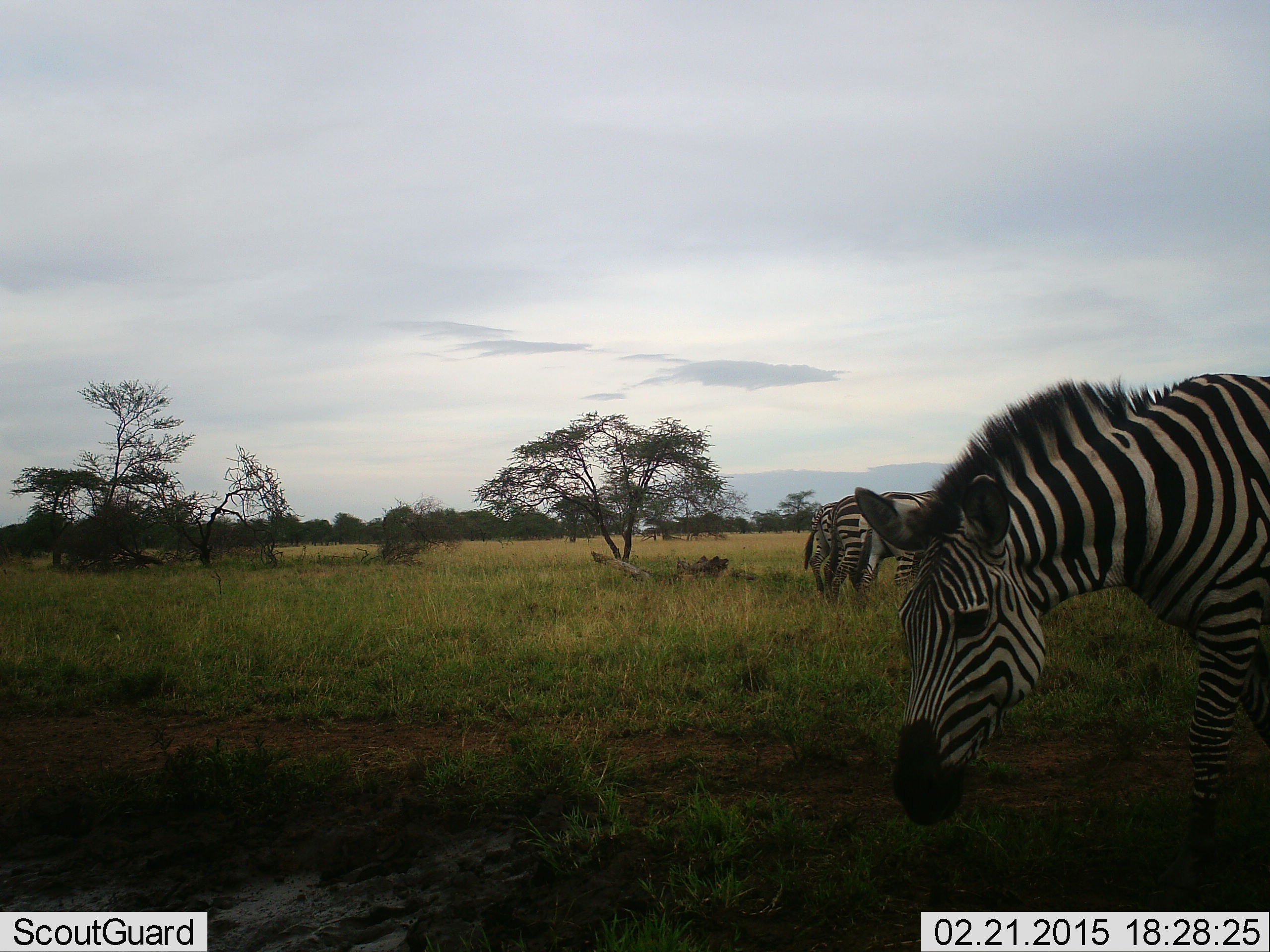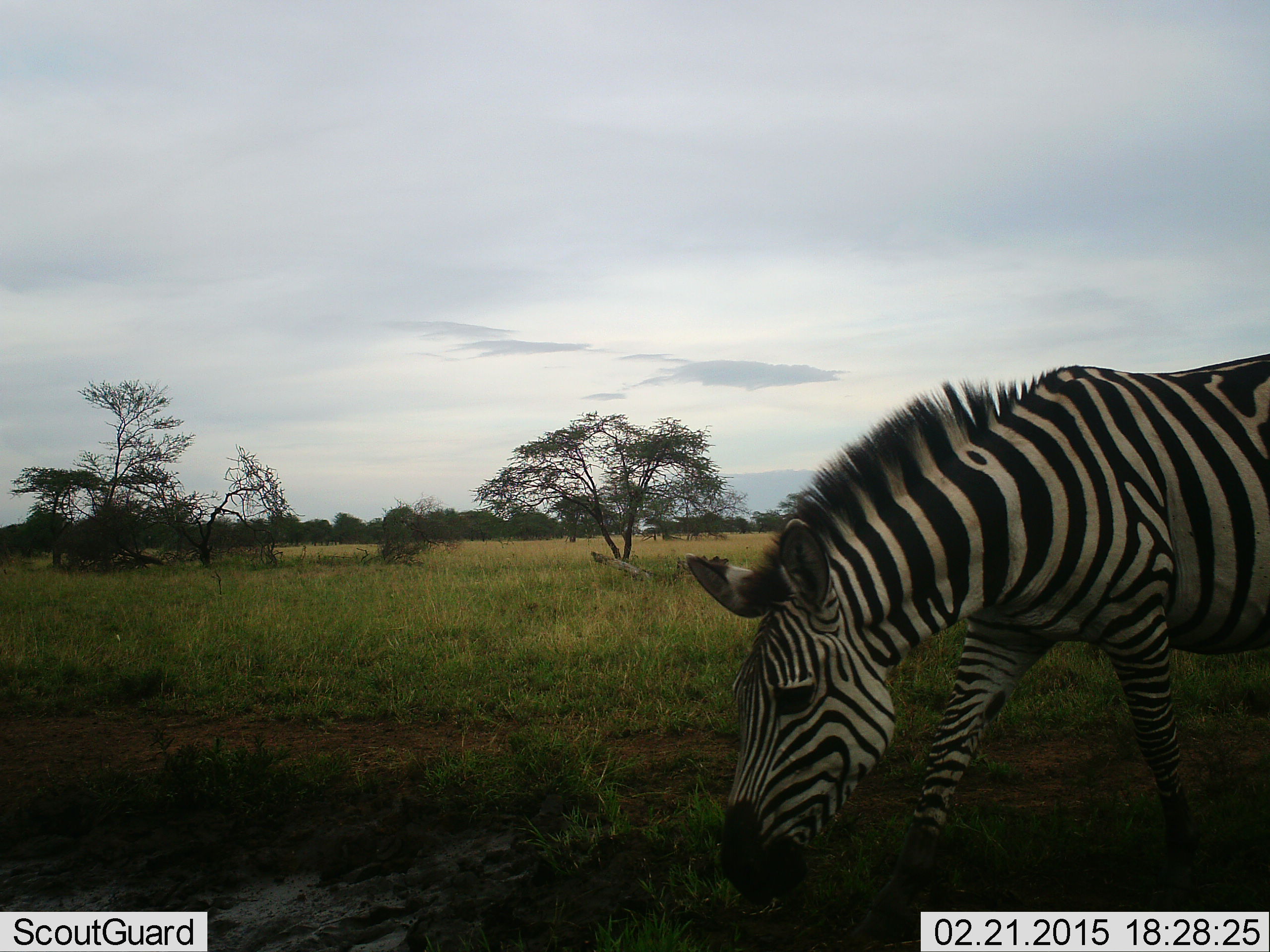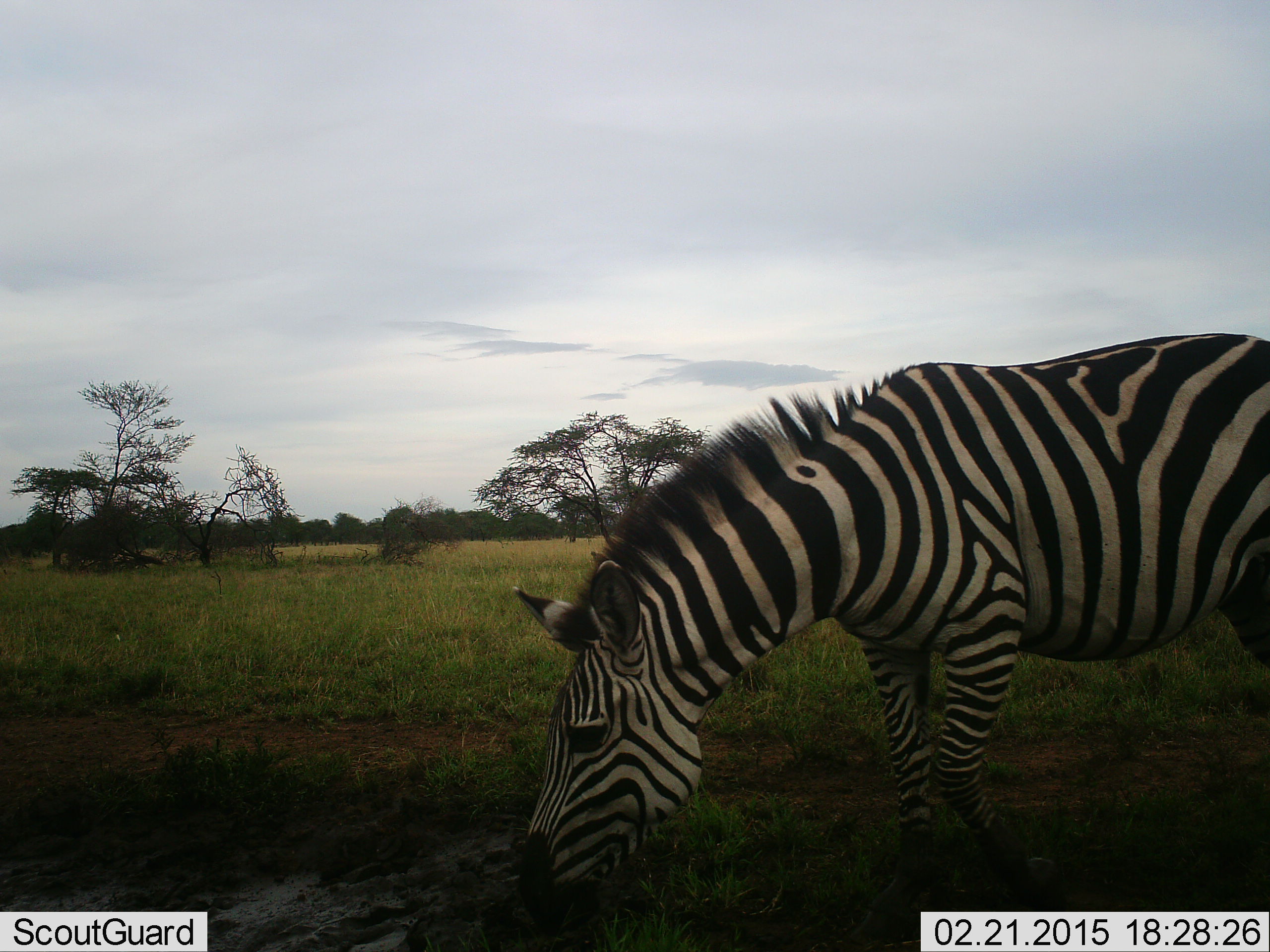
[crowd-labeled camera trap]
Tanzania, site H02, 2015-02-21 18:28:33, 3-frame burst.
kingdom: Animalia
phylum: Chordata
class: Mammalia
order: Perissodactyla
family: Equidae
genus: Equus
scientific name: Equus quagga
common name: plains zebra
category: zebra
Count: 2.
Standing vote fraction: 30%.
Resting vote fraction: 0%.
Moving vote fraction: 40%.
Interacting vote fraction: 0%.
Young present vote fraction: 0%.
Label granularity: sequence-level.